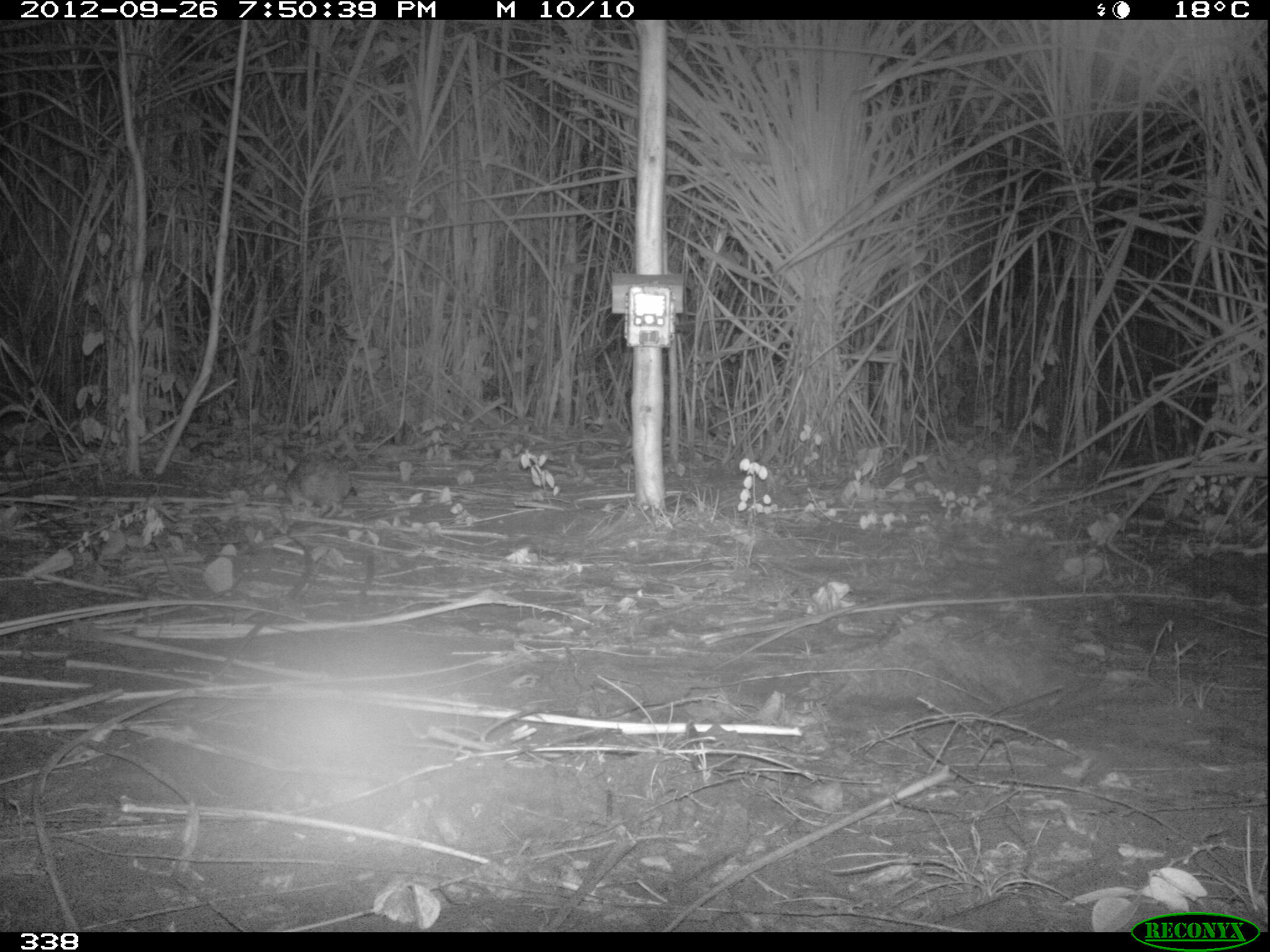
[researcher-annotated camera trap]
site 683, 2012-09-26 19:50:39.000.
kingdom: Animalia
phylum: Chordata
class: Mammalia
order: Lagomorpha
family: Leporidae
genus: Sylvilagus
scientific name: Sylvilagus brasiliensis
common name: tapeti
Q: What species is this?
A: Sylvilagus brasiliensis (tapeti).